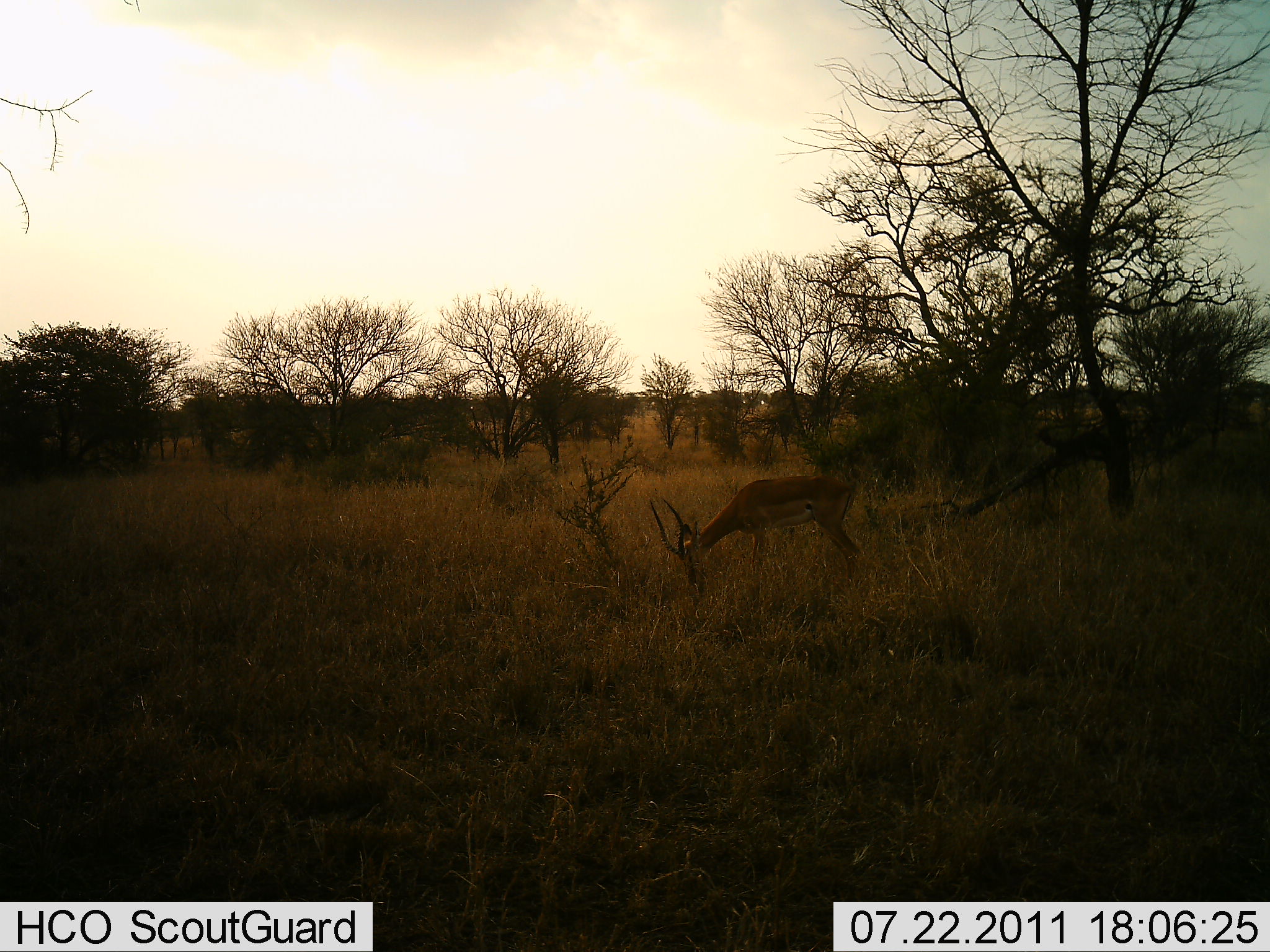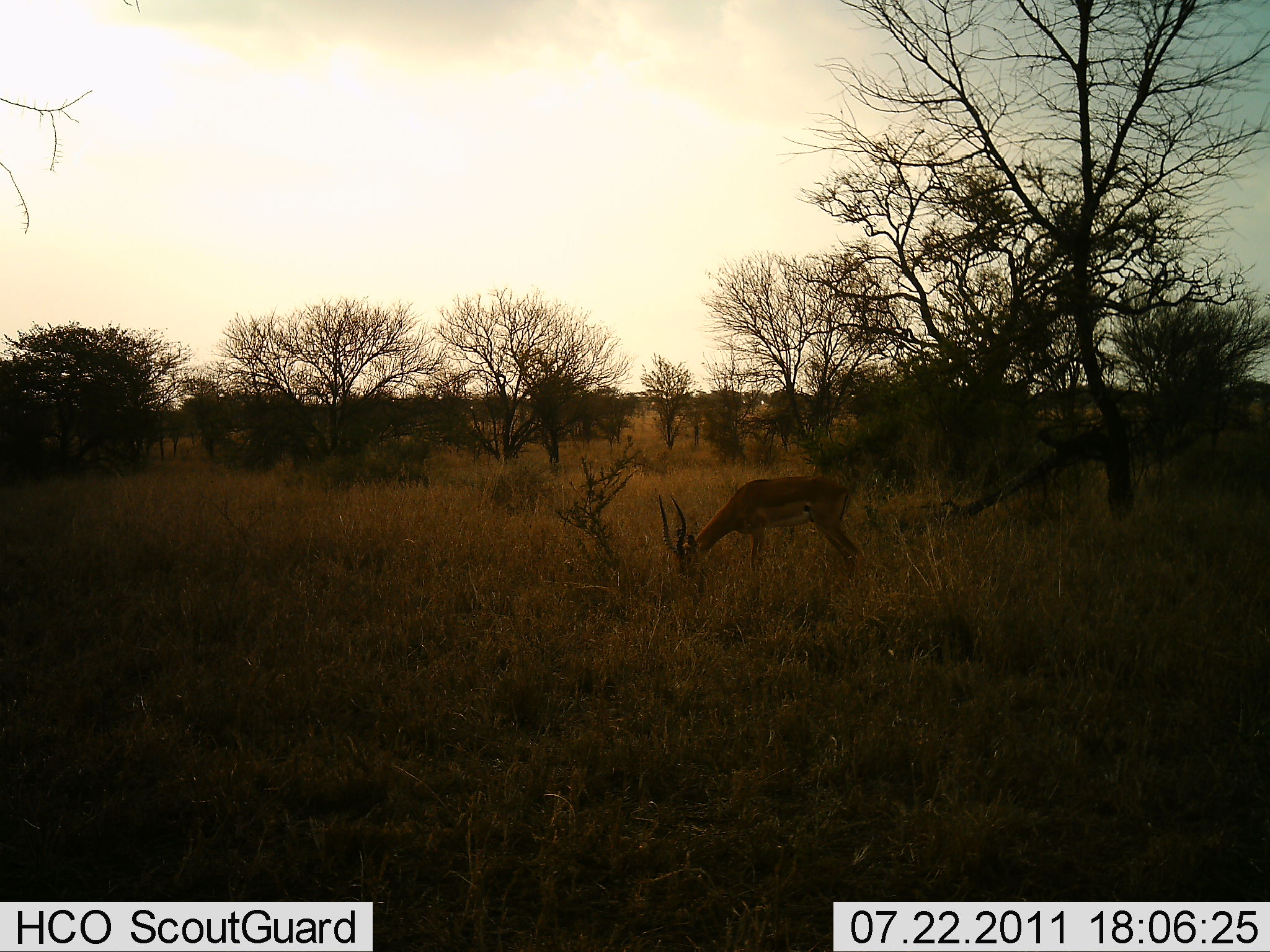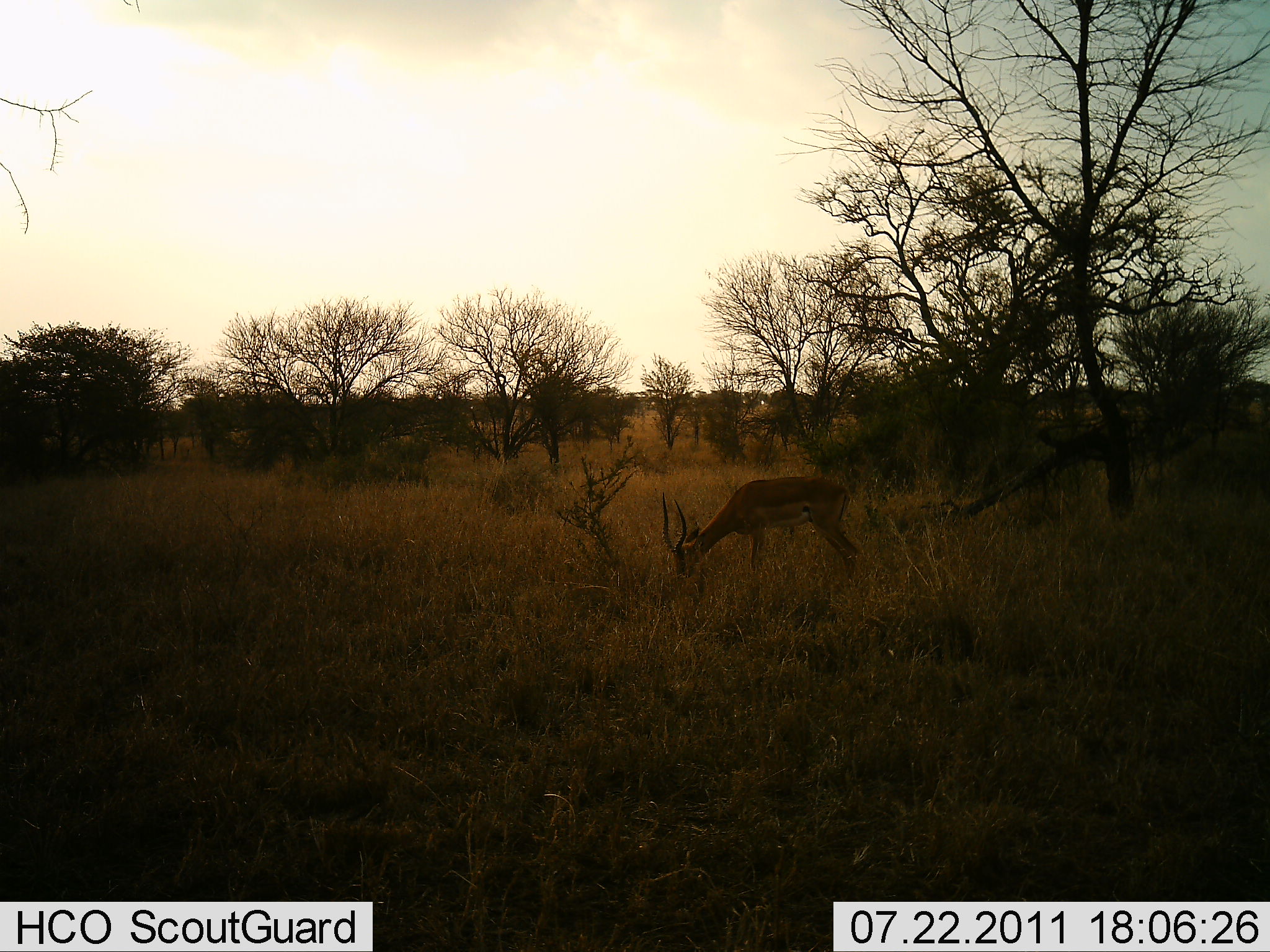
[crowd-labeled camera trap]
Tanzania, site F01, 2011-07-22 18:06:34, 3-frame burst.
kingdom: Animalia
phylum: Chordata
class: Mammalia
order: Artiodactyla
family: Bovidae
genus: Aepyceros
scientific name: Aepyceros melampus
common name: impala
Impala (Aepyceros melampus), count 1. Behavior (volunteer vote fractions): standing 9%, resting 0%, moving 0%, interacting 0%. Young present (vote fraction): 0%. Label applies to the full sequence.